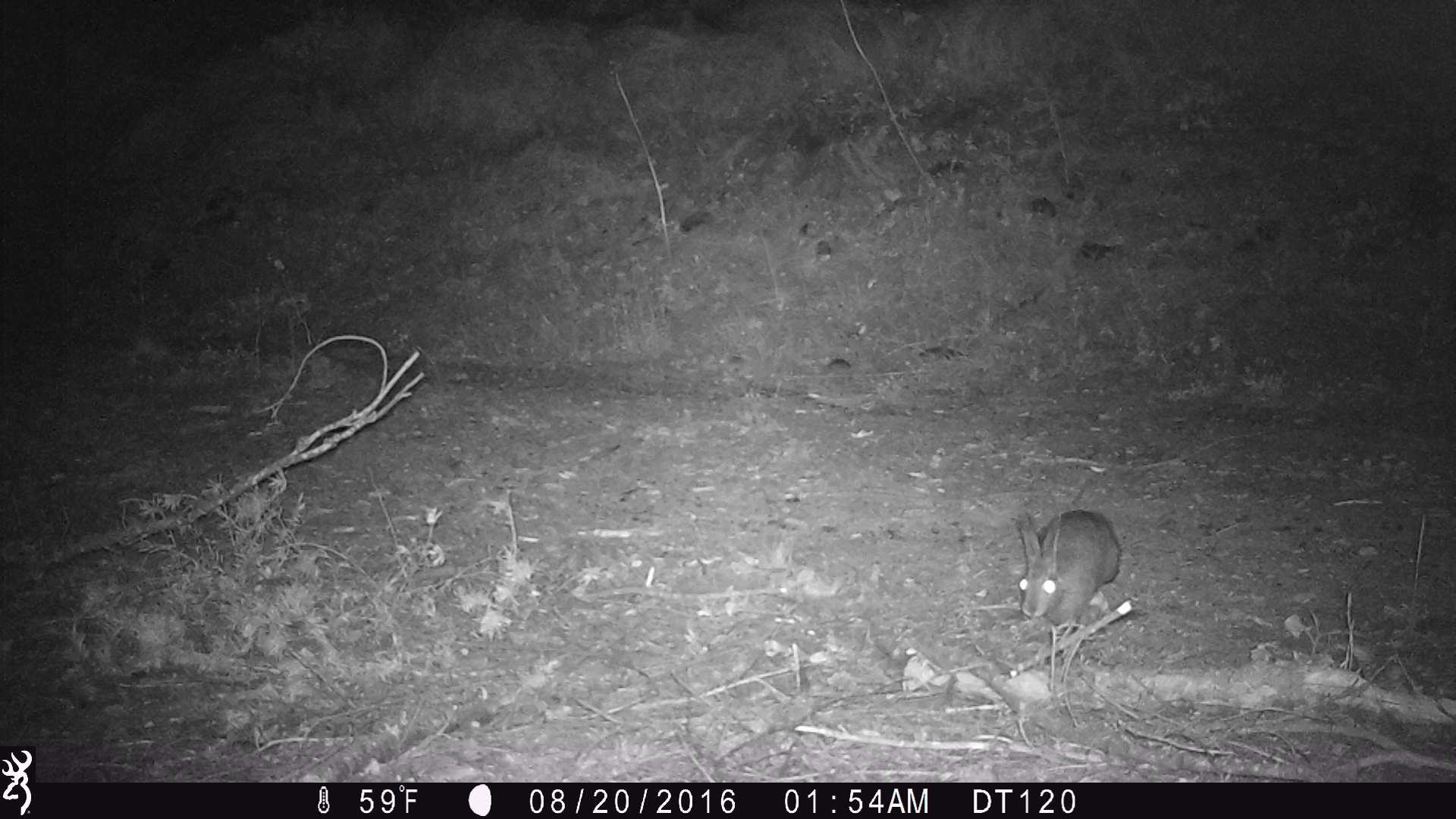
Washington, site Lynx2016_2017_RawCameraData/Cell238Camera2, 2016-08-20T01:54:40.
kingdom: Animalia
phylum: Chordata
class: Mammalia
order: Lagomorpha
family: Leporidae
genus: Lepus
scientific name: Lepus americanus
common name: snowshoe hare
Lepus americanus (snowshoe hare). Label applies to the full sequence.